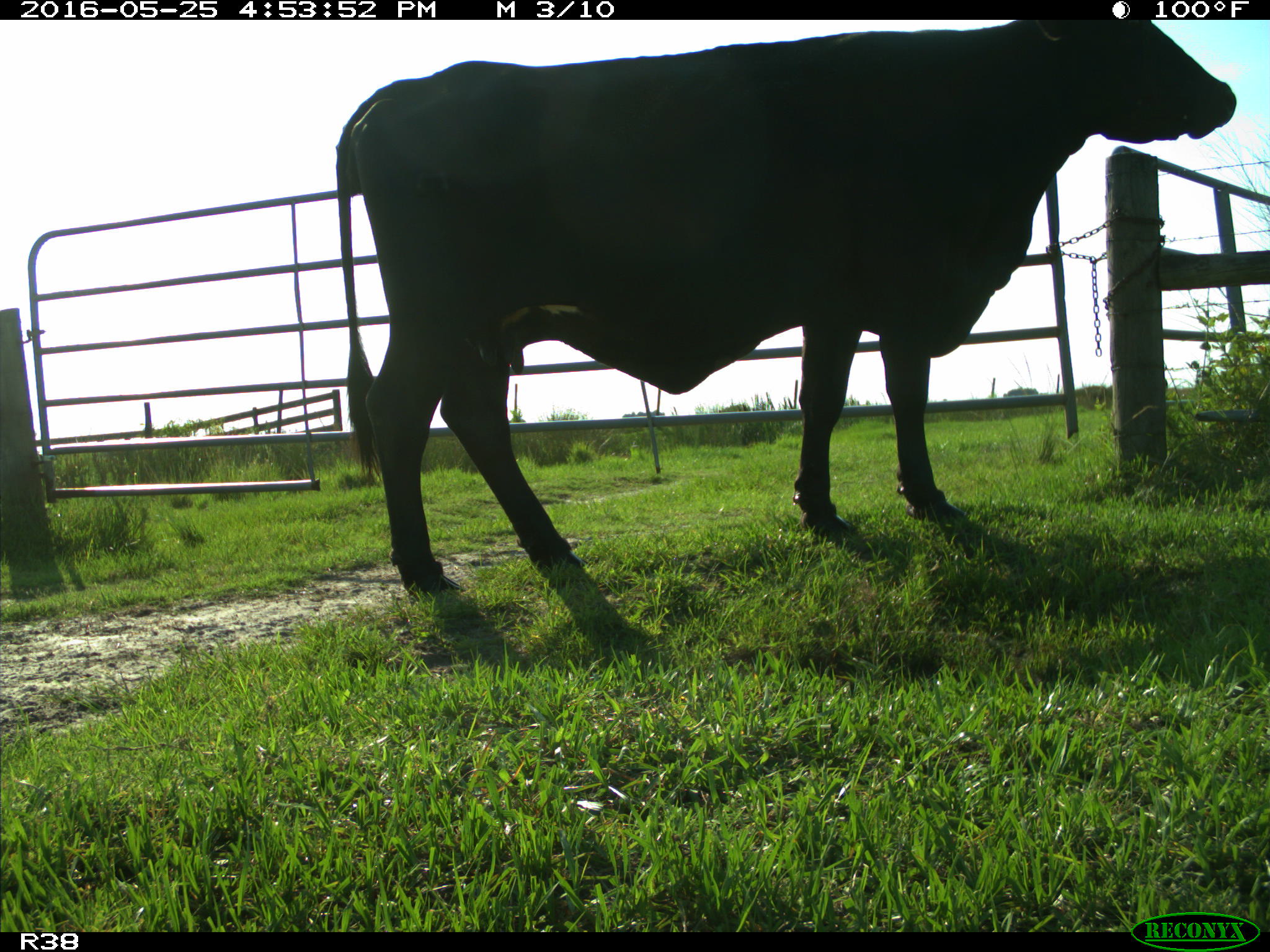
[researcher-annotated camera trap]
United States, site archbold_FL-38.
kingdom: Animalia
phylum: Chordata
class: Mammalia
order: Artiodactyla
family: Bovidae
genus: Bos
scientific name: Bos taurus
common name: domestic cow